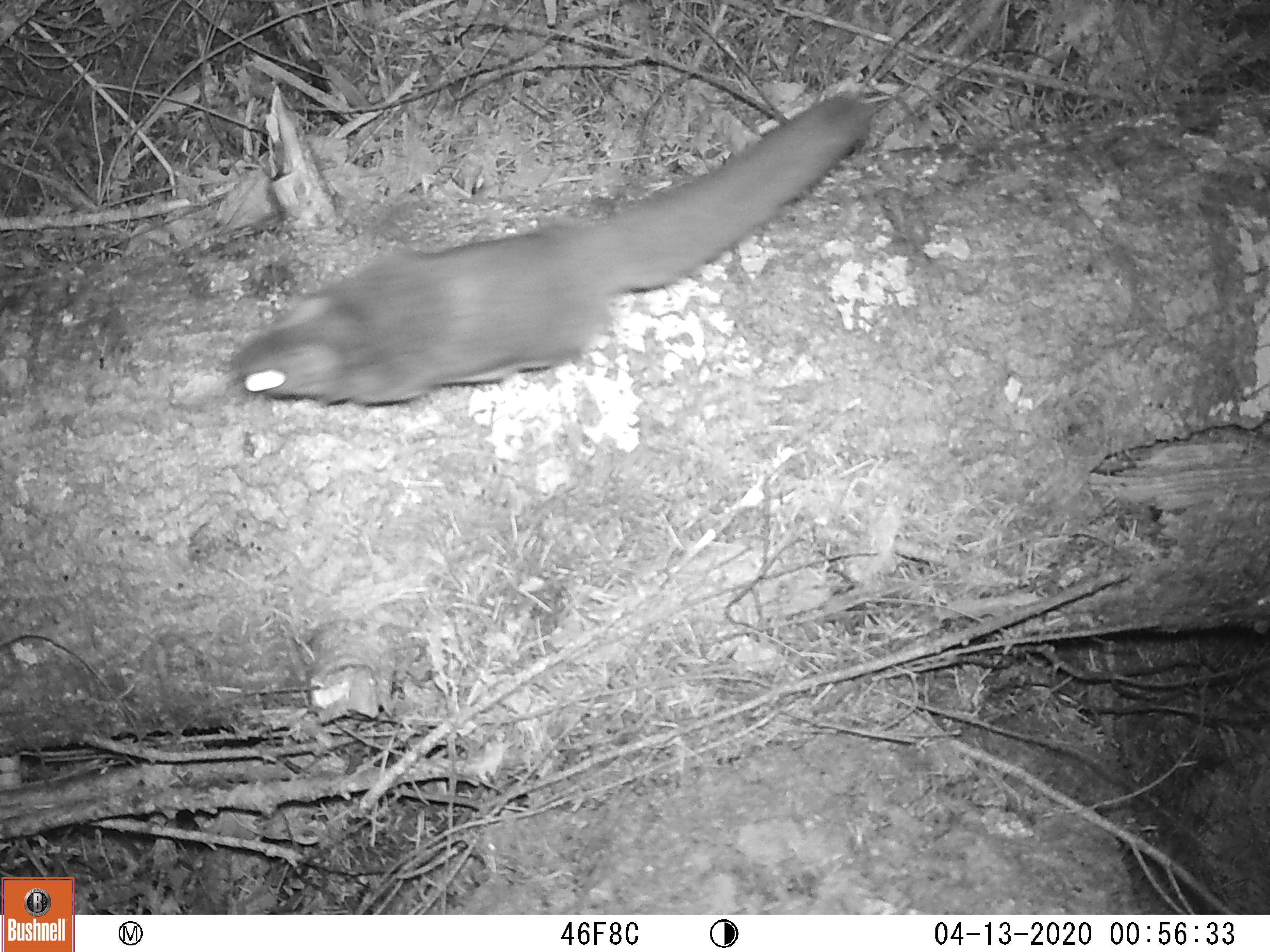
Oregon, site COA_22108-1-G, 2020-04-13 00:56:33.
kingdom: Animalia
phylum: Chordata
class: Mammalia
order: Rodentia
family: Sciuridae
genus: Glaucomys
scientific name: Glaucomys oregonensis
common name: humboldt's flying squirrel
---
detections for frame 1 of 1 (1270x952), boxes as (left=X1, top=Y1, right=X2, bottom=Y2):
humboldt's flying squirrel: (left=207, top=67, right=893, bottom=429)